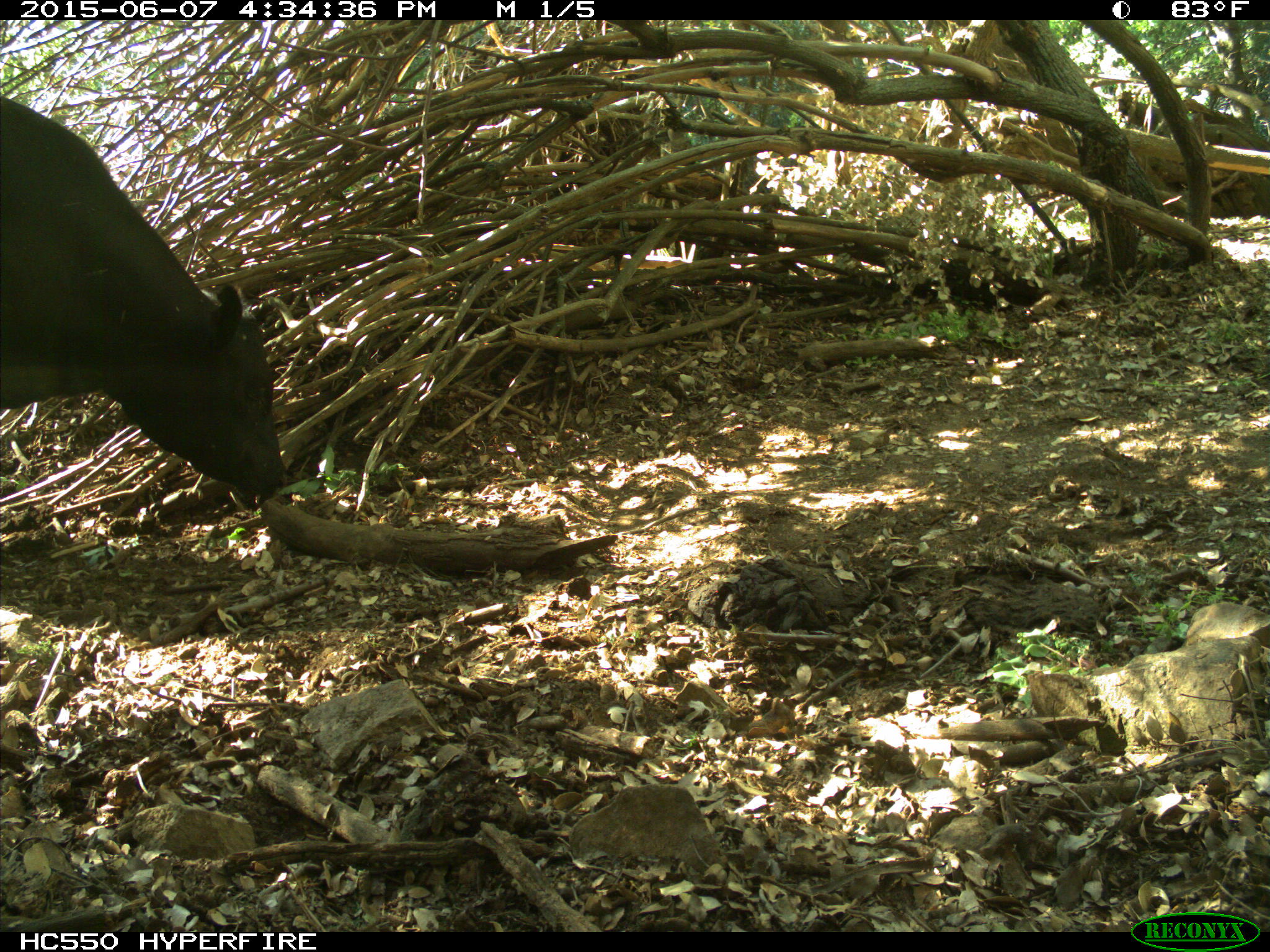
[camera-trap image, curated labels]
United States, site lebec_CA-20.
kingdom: Animalia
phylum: Chordata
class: Mammalia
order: Artiodactyla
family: Bovidae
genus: Bos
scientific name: Bos taurus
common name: domestic cow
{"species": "Bos taurus (domestic cow)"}